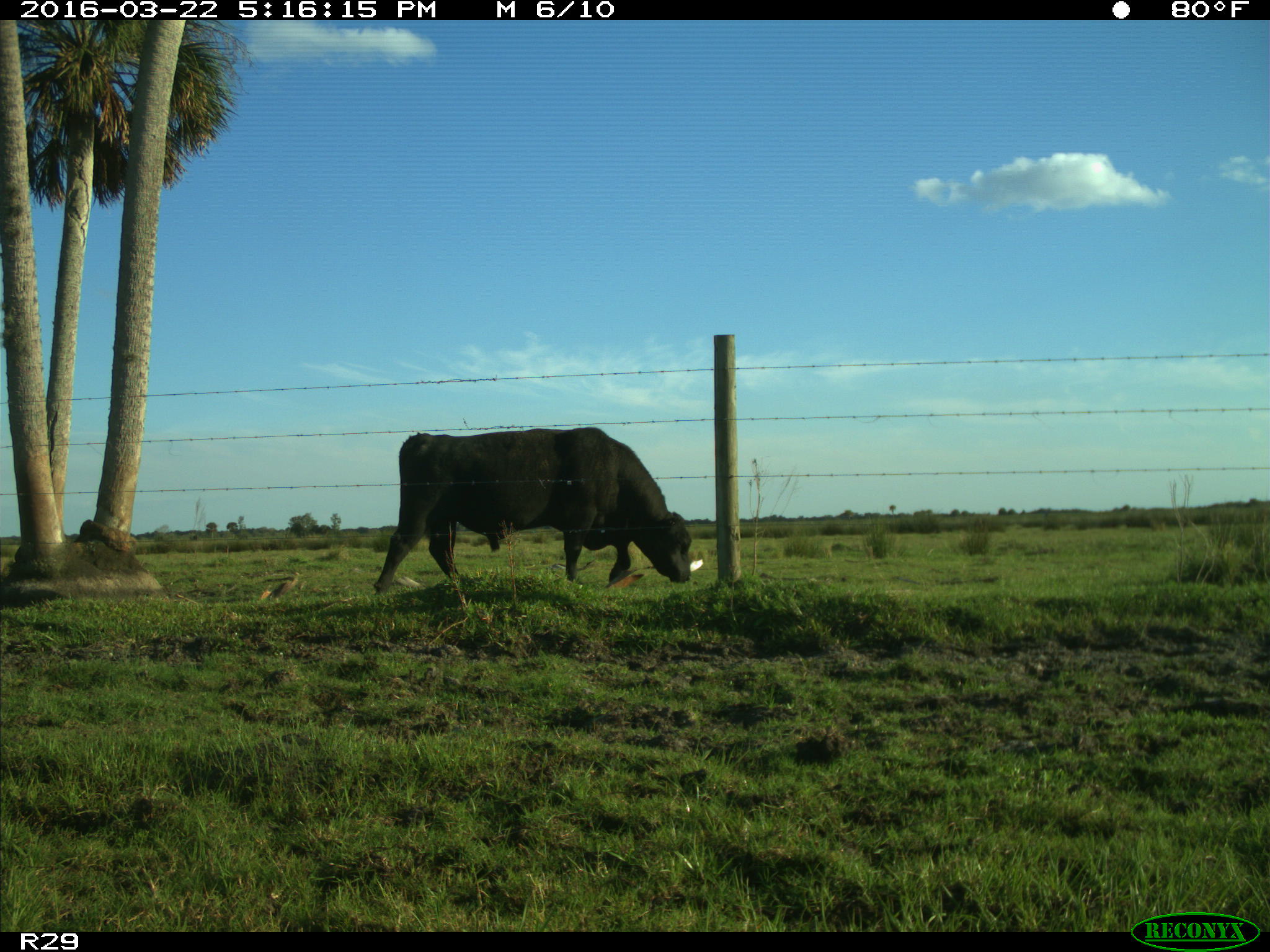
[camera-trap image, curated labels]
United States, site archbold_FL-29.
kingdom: Animalia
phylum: Chordata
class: Mammalia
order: Artiodactyla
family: Bovidae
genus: Bos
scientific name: Bos taurus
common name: domestic cow